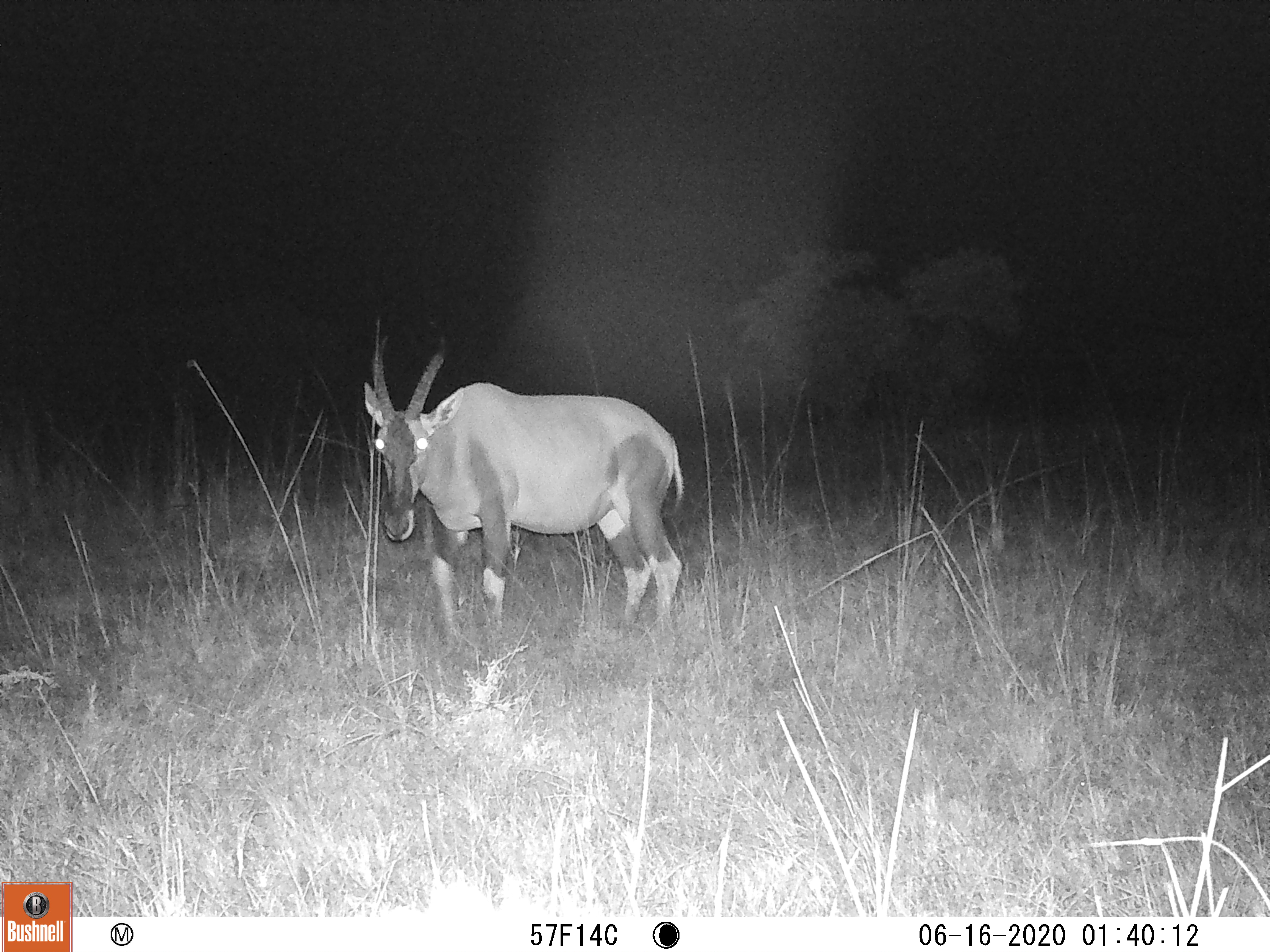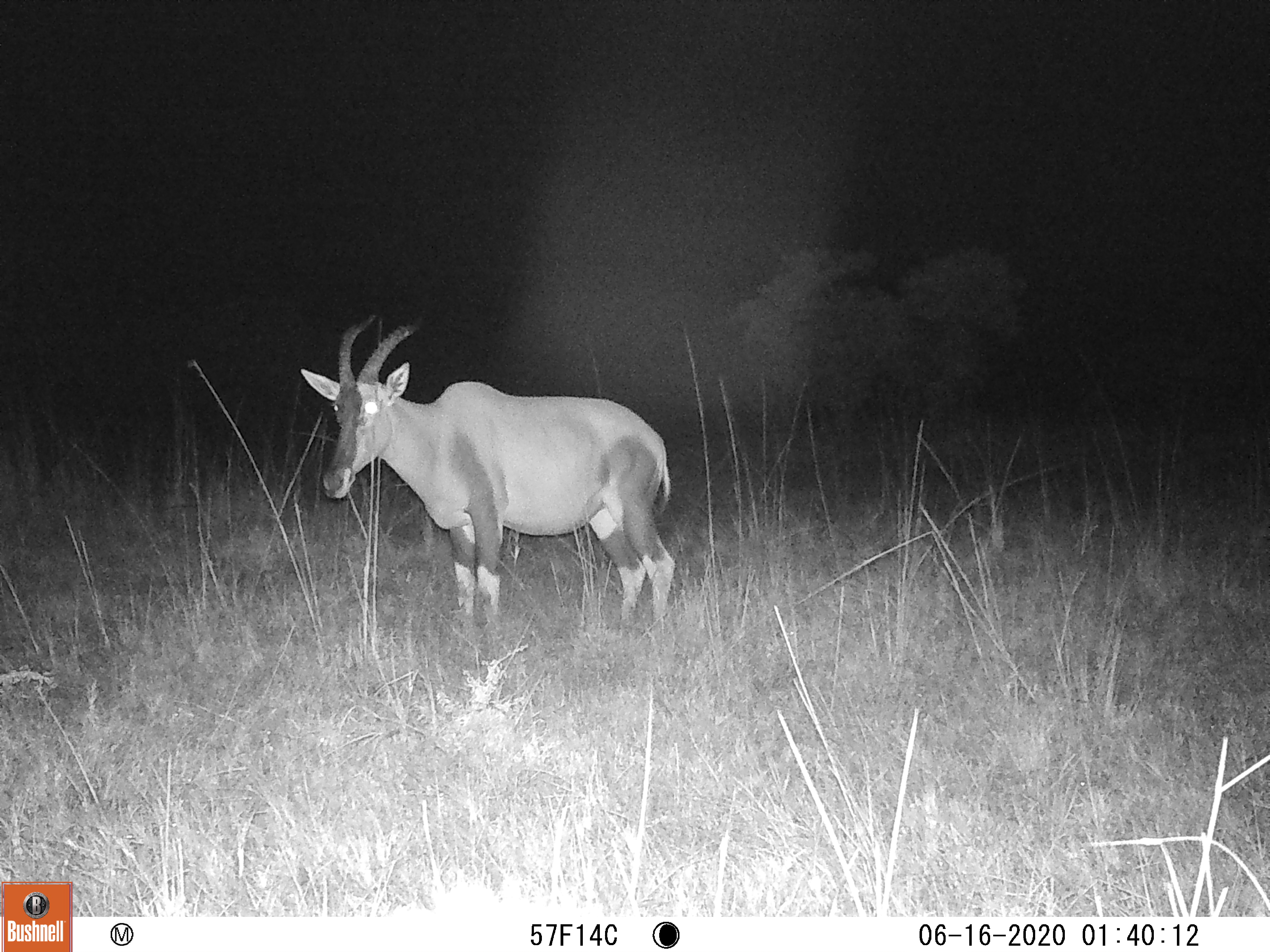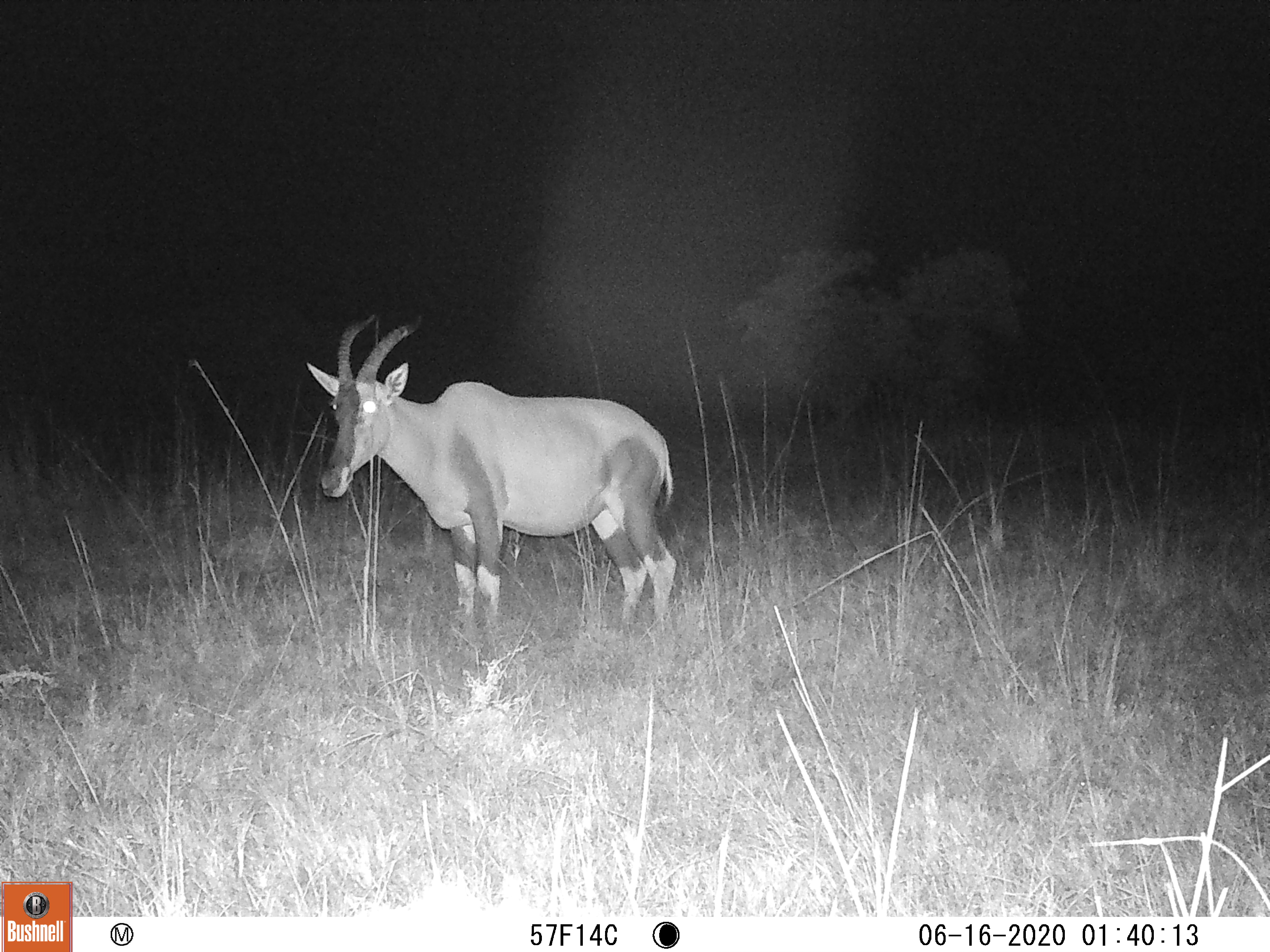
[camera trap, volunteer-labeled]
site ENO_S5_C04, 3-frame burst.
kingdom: Animalia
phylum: Chordata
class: Mammalia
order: Artiodactyla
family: Bovidae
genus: Damaliscus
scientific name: Damaliscus lunatus jimela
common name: topi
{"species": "topi (Damaliscus lunatus jimela)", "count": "1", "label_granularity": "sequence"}